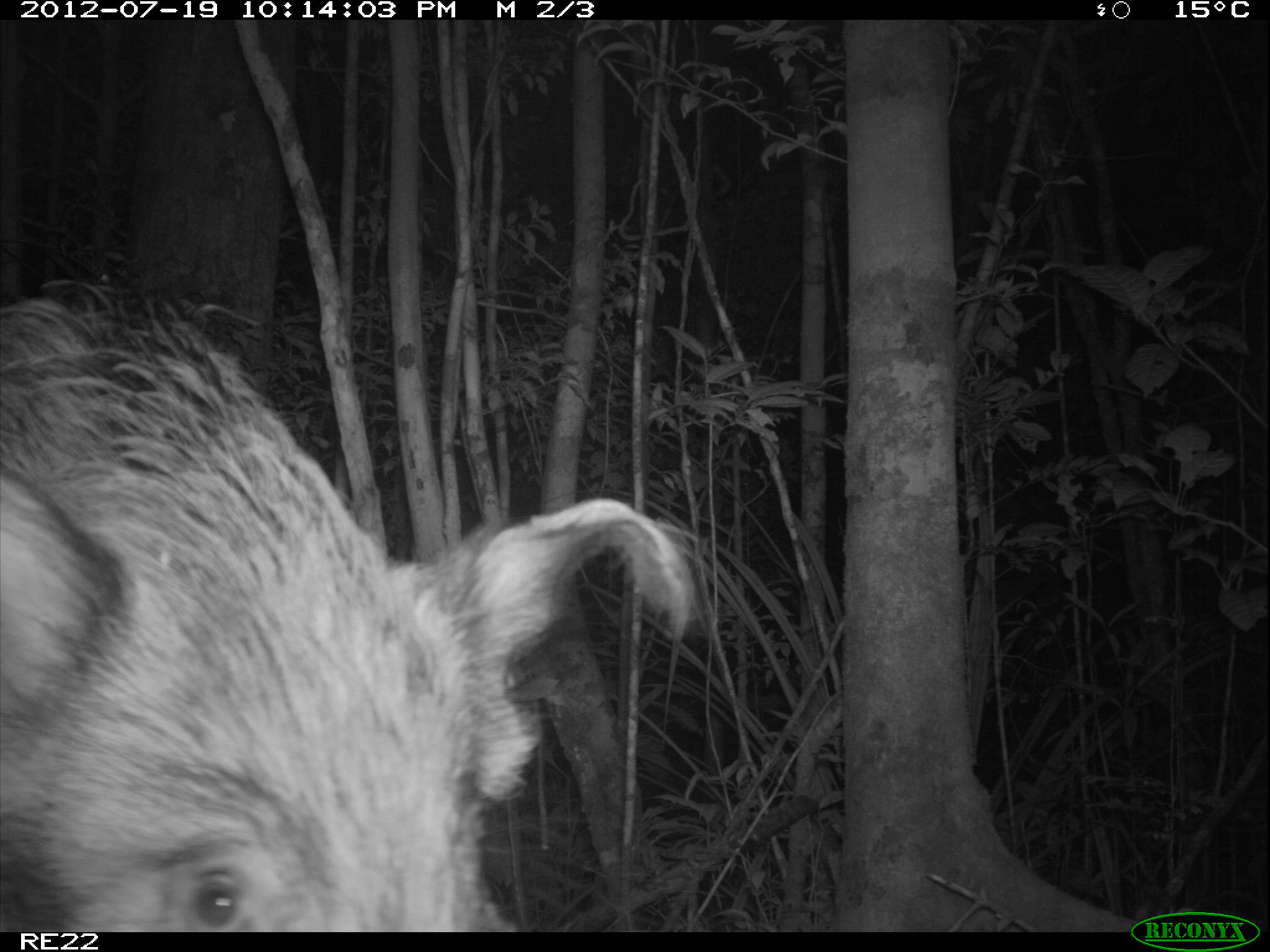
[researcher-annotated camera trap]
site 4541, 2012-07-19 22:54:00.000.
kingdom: Animalia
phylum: Chordata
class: Mammalia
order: Artiodactyla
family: Suidae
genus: Potamochoerus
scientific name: Potamochoerus larvatus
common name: bushpig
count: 1